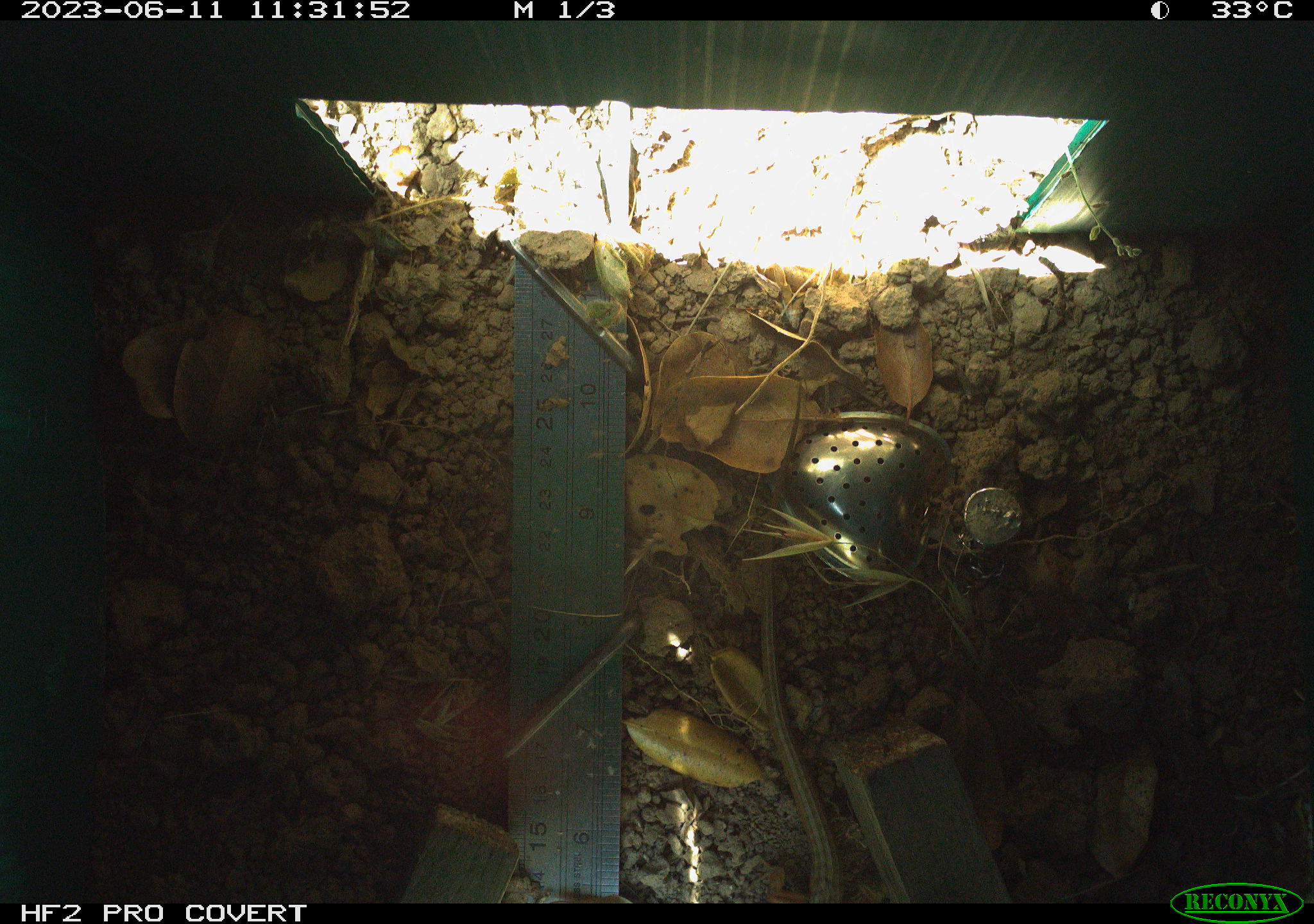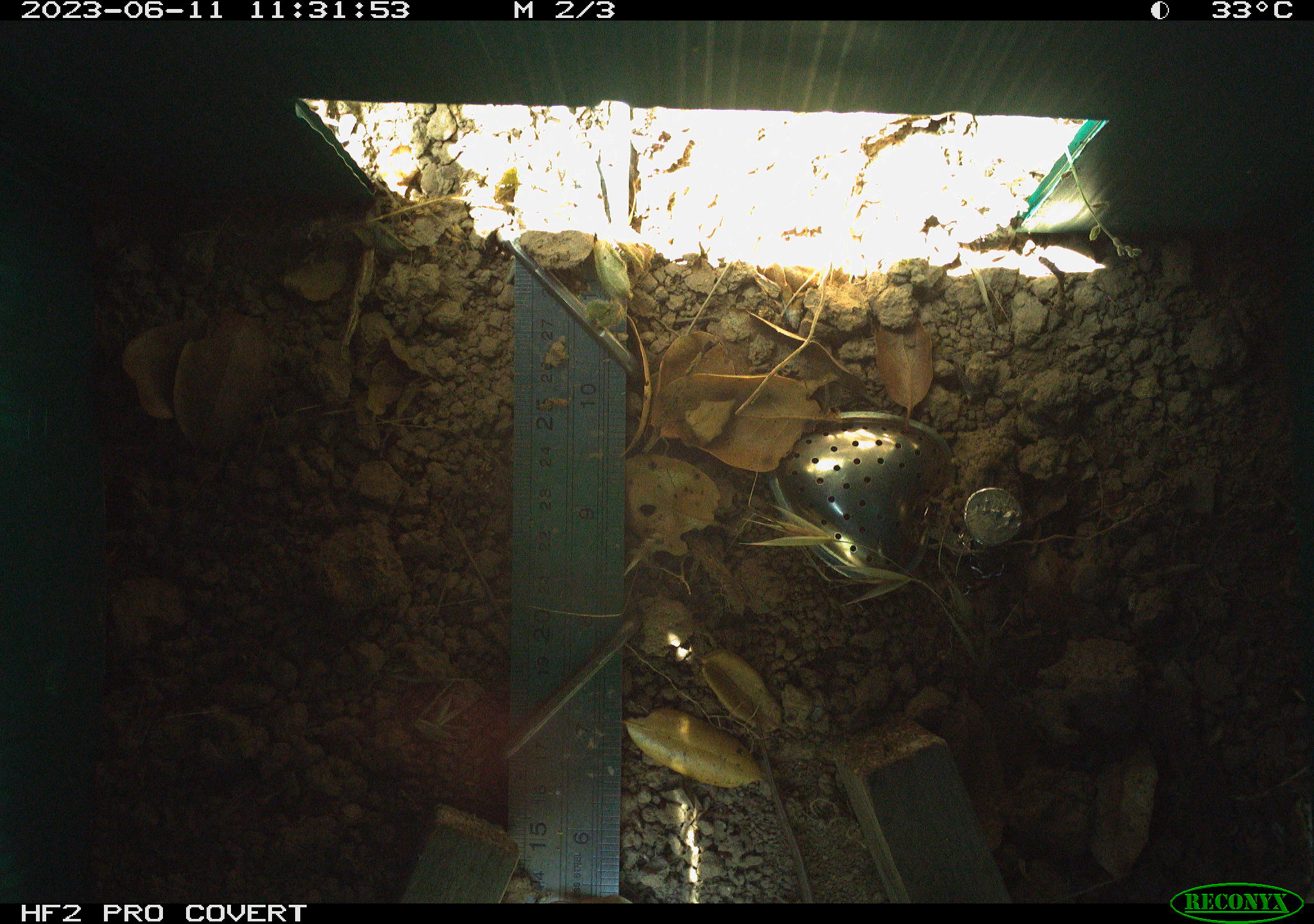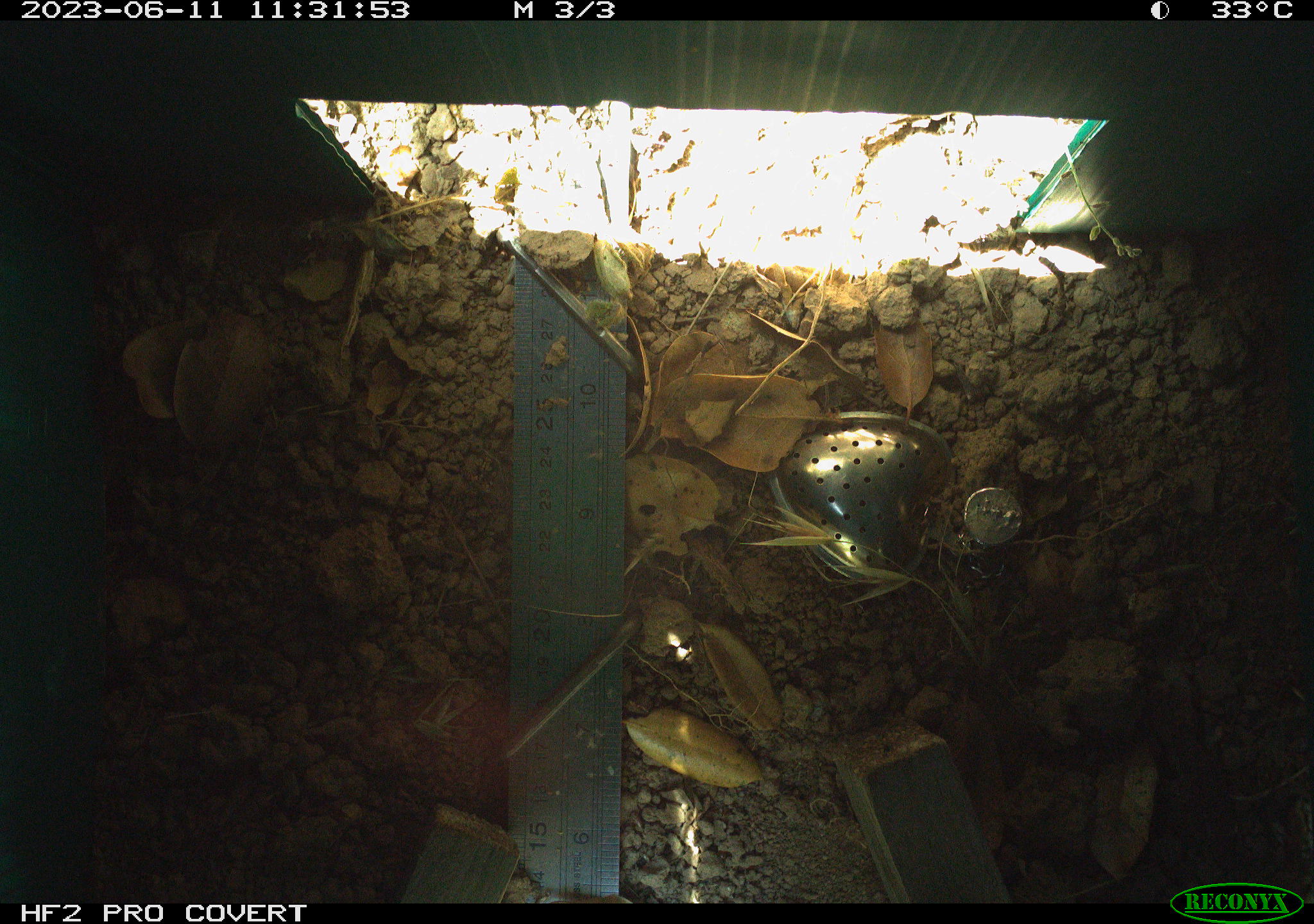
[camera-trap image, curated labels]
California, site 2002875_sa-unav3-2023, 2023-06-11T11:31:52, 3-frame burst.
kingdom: Animalia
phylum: Chordata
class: Reptilia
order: Squamata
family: Anguidae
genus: Elgaria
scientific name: Elgaria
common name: alligator lizards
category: elgaria species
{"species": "elgaria species (alligator lizards) (Elgaria)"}